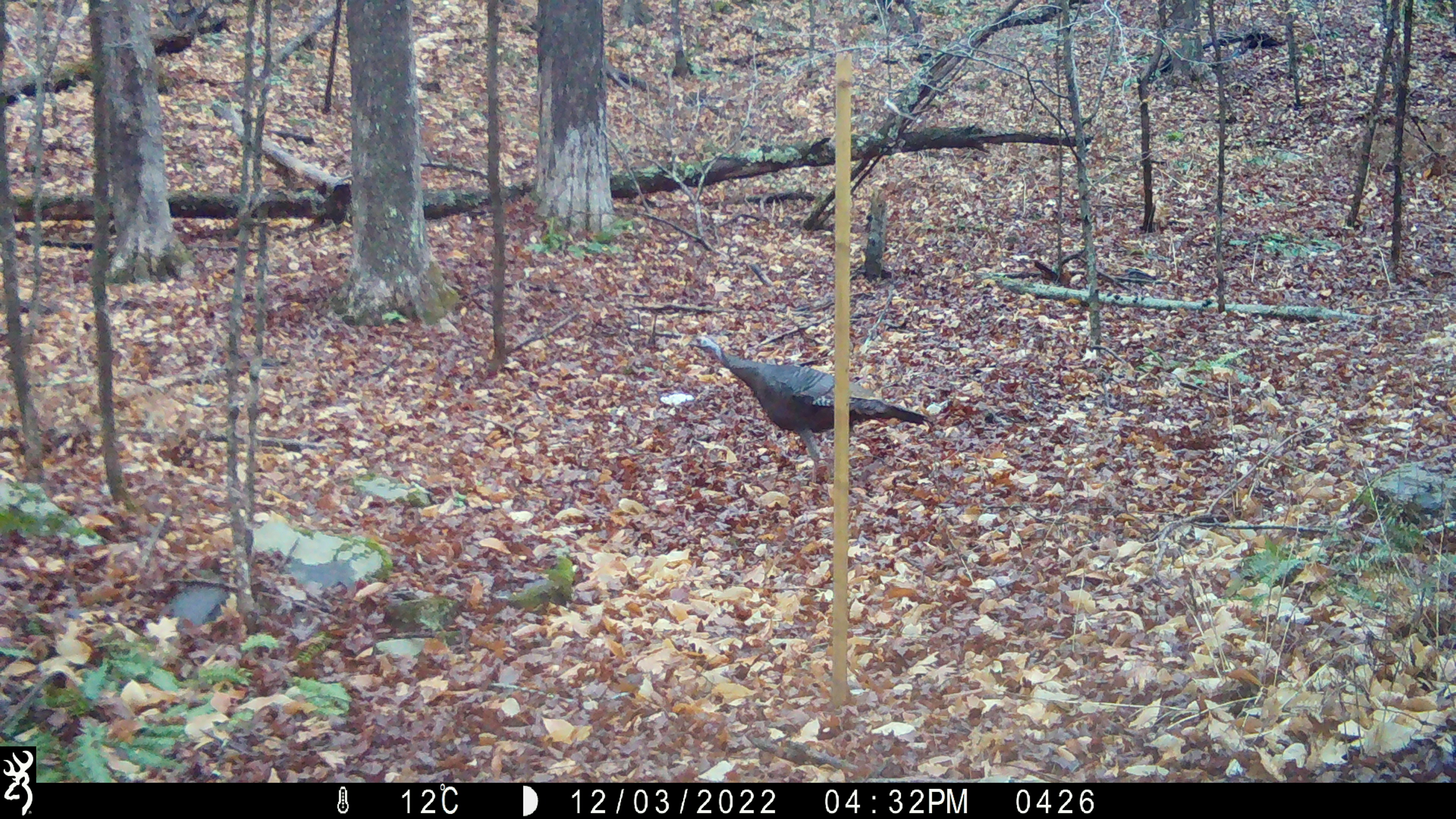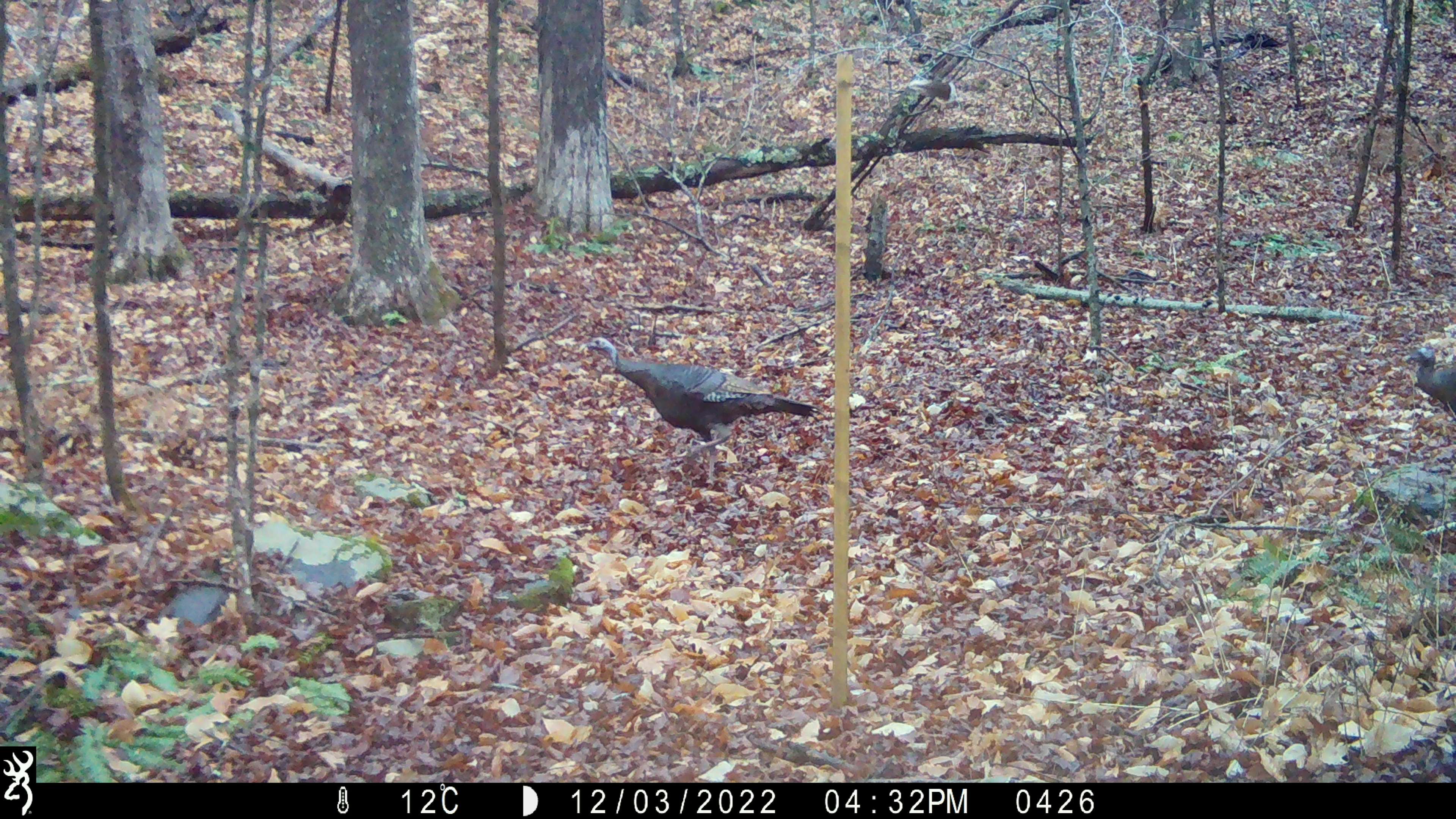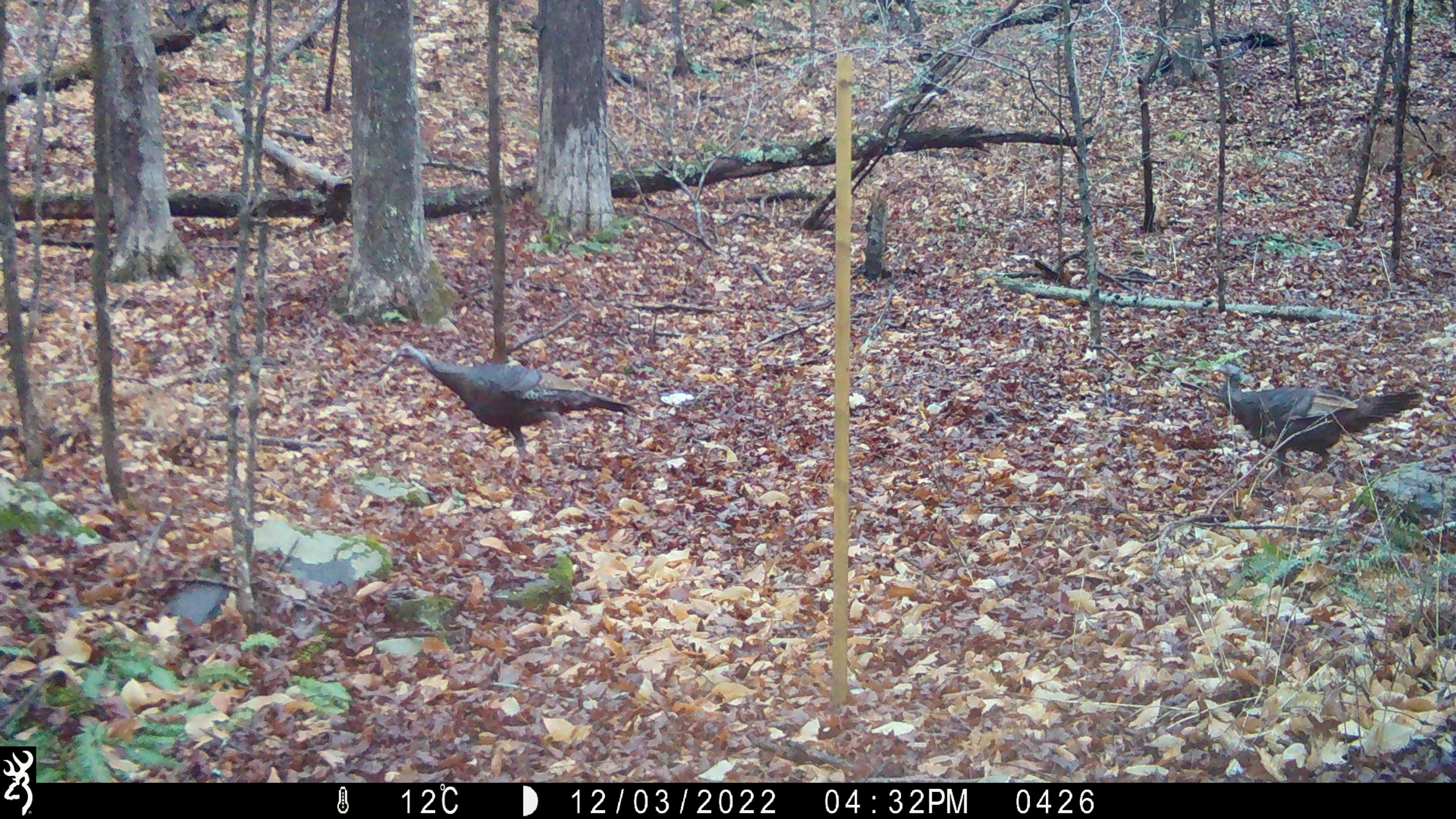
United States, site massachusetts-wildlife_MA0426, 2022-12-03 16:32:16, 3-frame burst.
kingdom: Animalia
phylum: Chordata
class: Aves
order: Galliformes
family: Phasianidae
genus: Meleagris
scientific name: Meleagris gallopavo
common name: wild turkey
Wild turkey (Meleagris gallopavo).